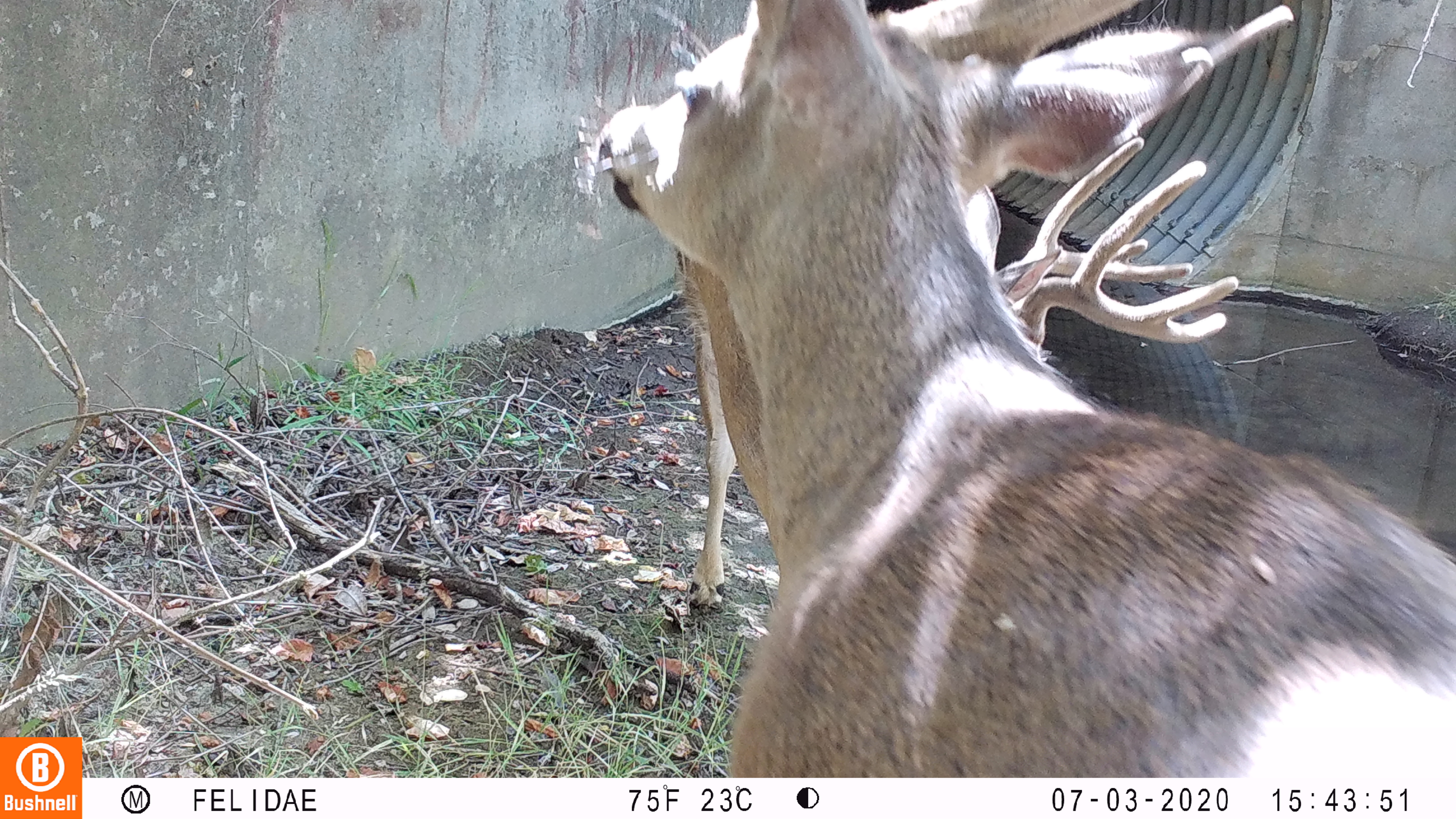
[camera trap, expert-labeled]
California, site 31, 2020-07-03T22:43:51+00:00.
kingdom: Animalia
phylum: Chordata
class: Mammalia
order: Artiodactyla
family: Cervidae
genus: Odocoileus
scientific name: Odocoileus hemionus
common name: mule deer